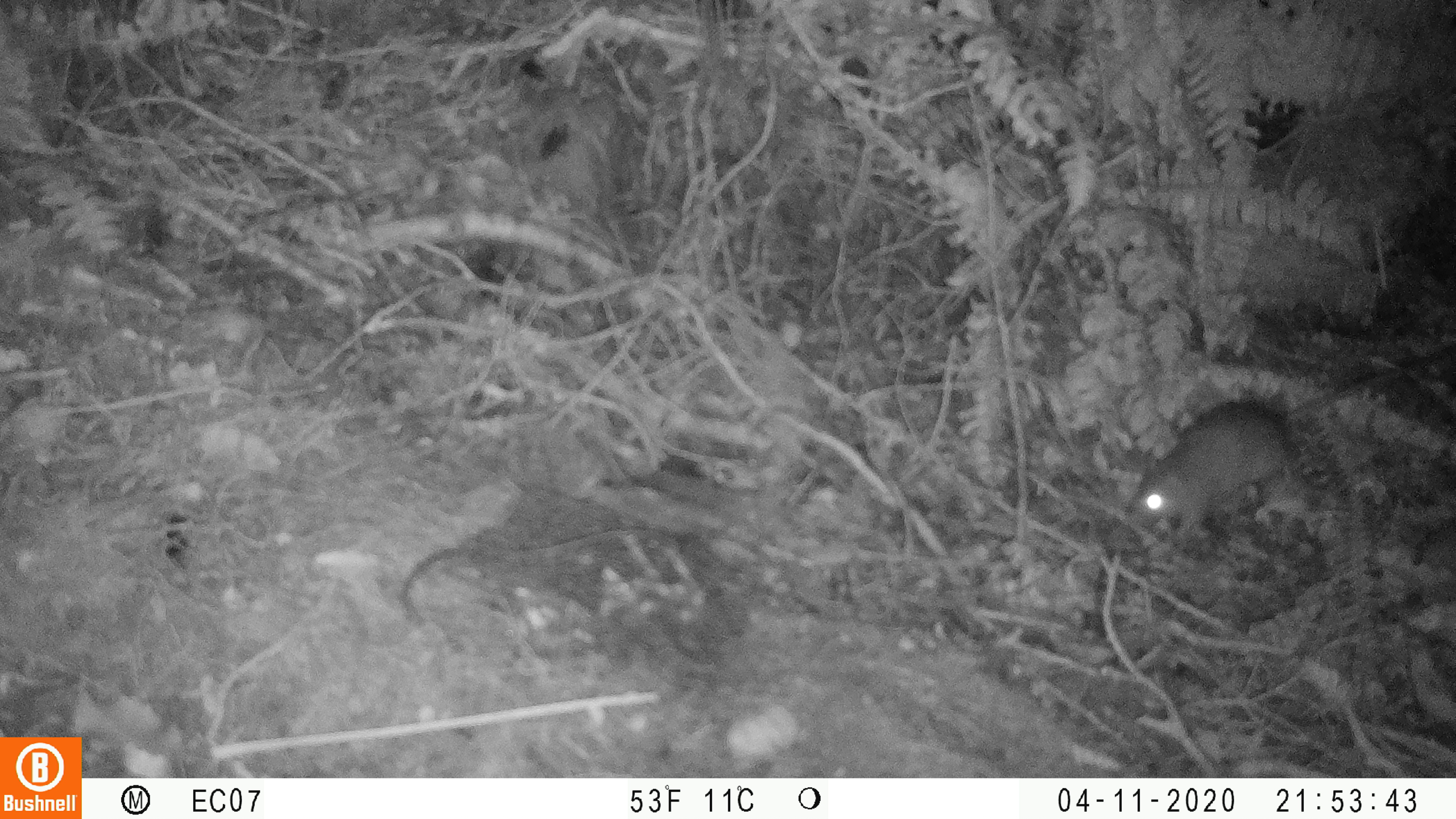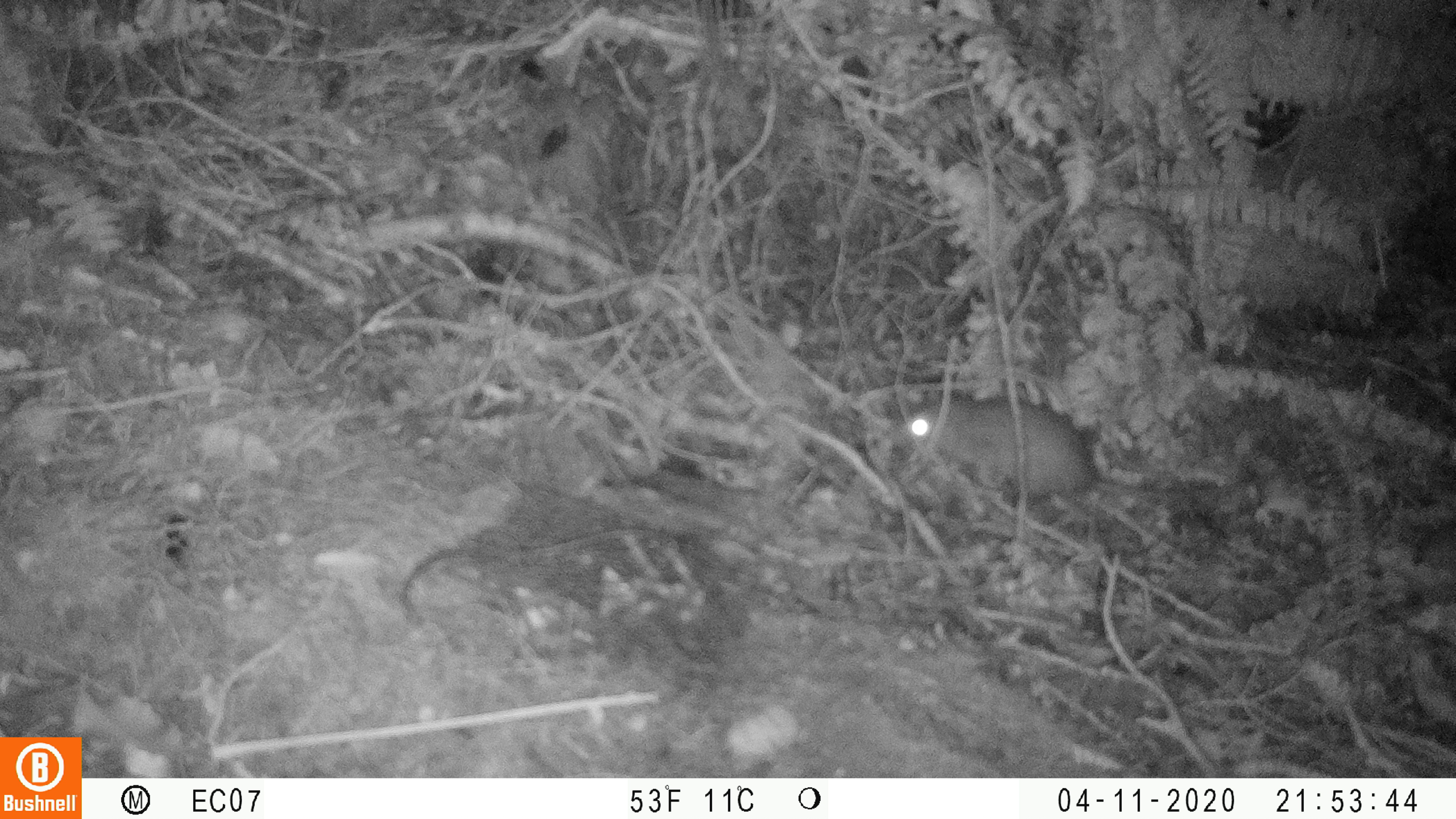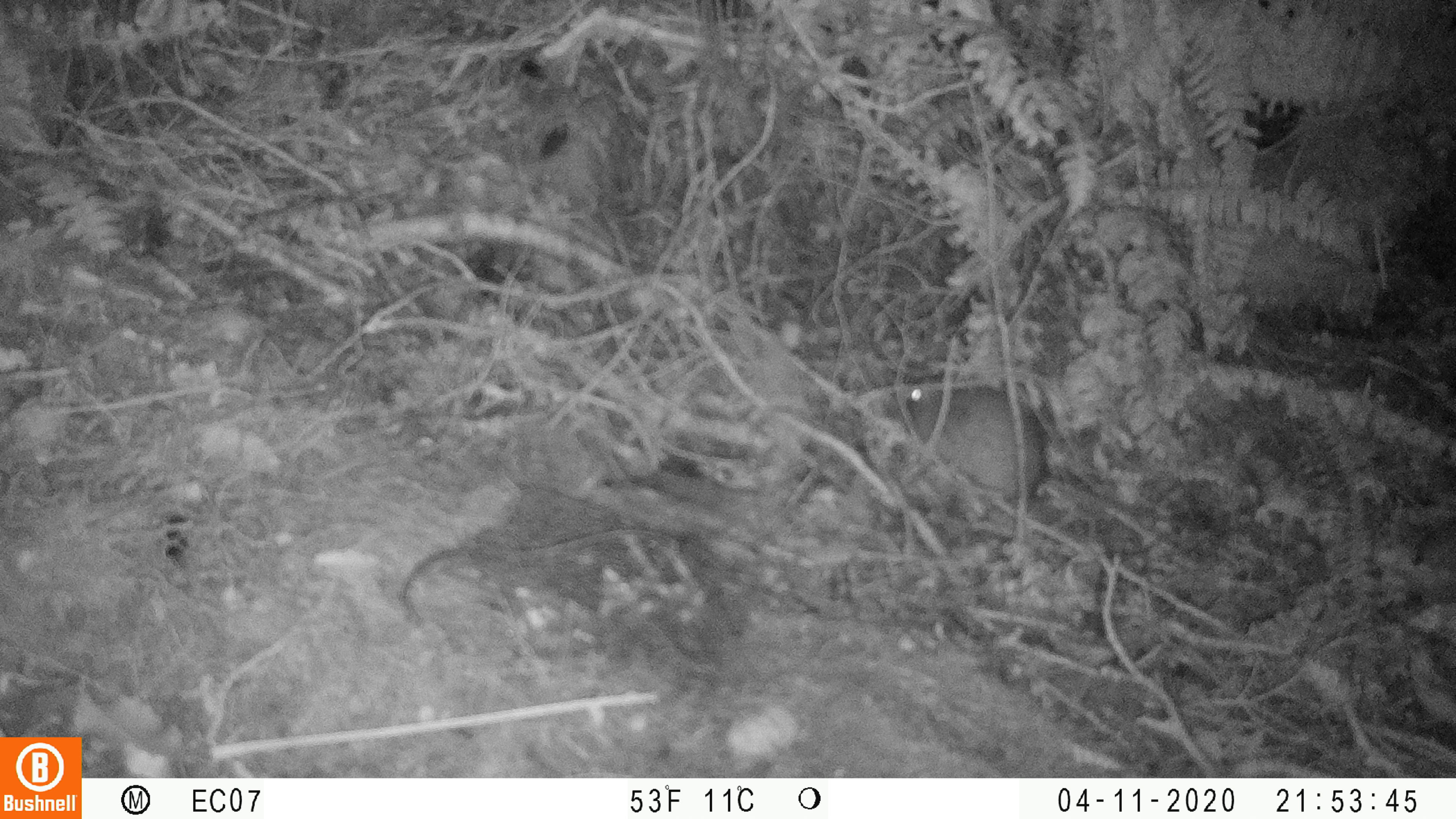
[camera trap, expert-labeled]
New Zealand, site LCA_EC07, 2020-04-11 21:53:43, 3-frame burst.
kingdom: Animalia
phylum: Chordata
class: Mammalia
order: Rodentia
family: Muridae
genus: Rattus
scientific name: Rattus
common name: rat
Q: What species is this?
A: Rat (Rattus).